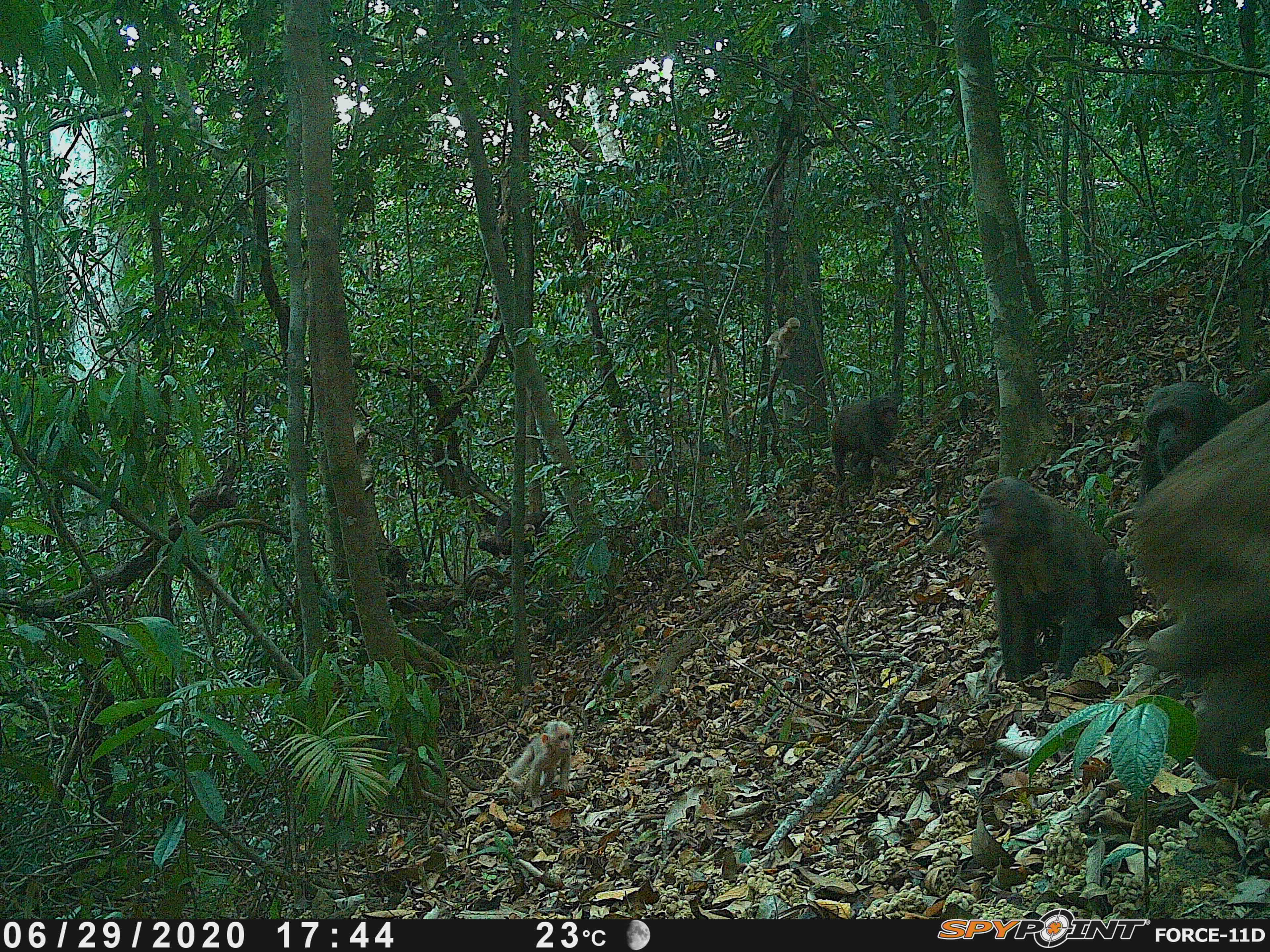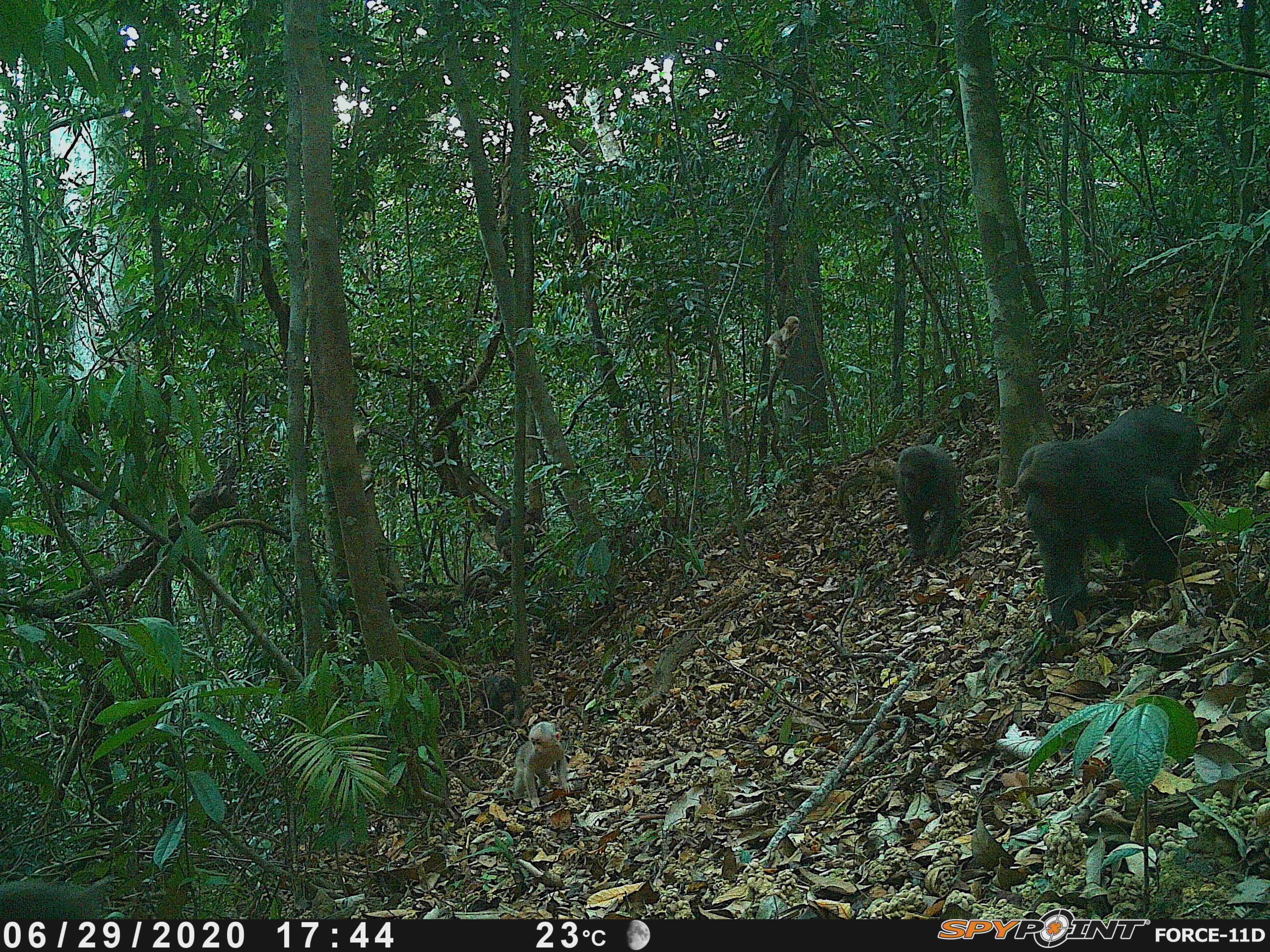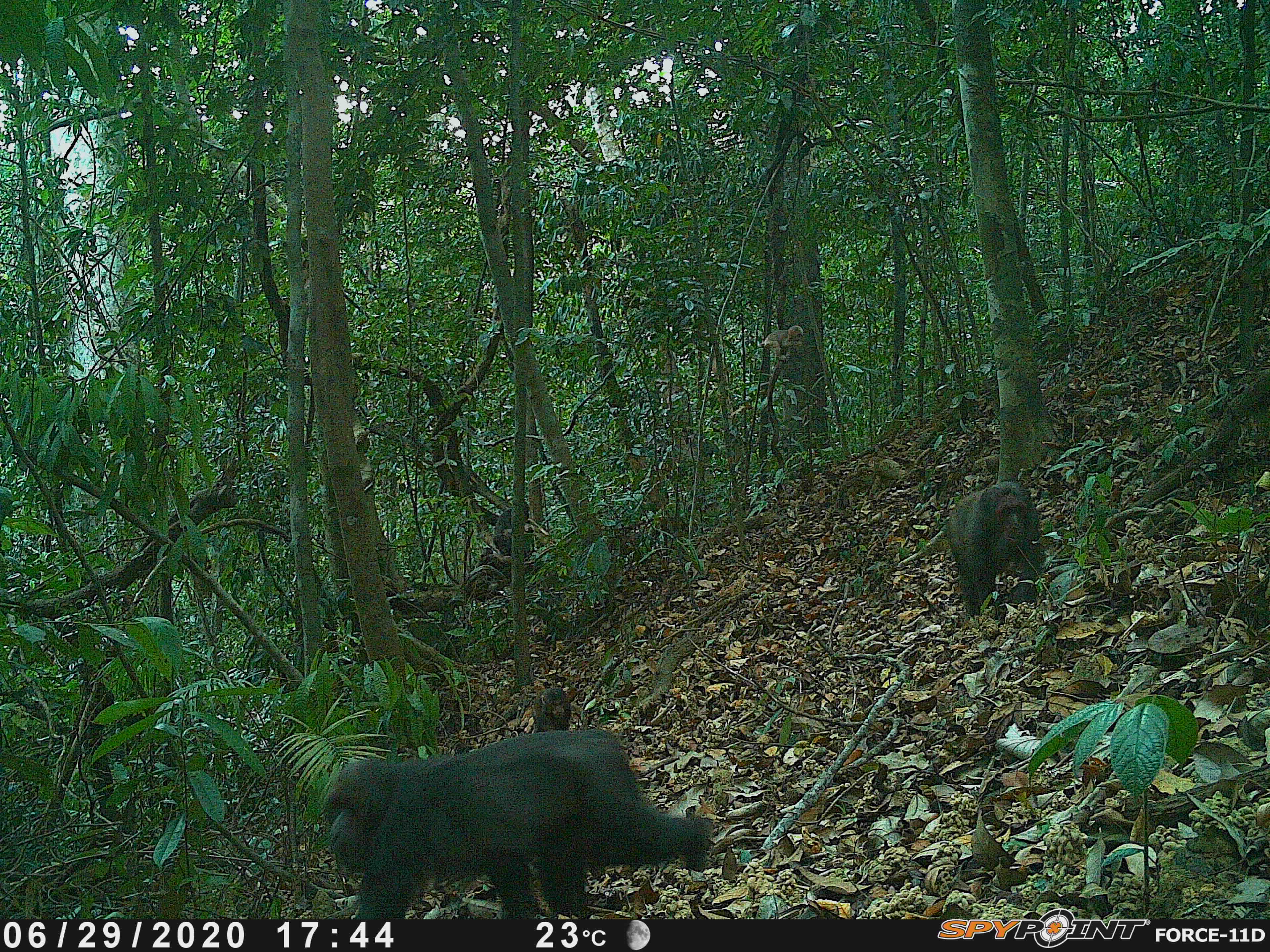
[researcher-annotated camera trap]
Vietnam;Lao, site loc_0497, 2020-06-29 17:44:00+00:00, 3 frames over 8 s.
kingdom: Animalia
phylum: Chordata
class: Mammalia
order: Primates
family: Cercopithecidae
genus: Macaca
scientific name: Macaca arctoides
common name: stump-tailed macaque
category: stump tailed macaque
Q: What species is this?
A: Stump tailed macaque (stump-tailed macaque) (Macaca arctoides).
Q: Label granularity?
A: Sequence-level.